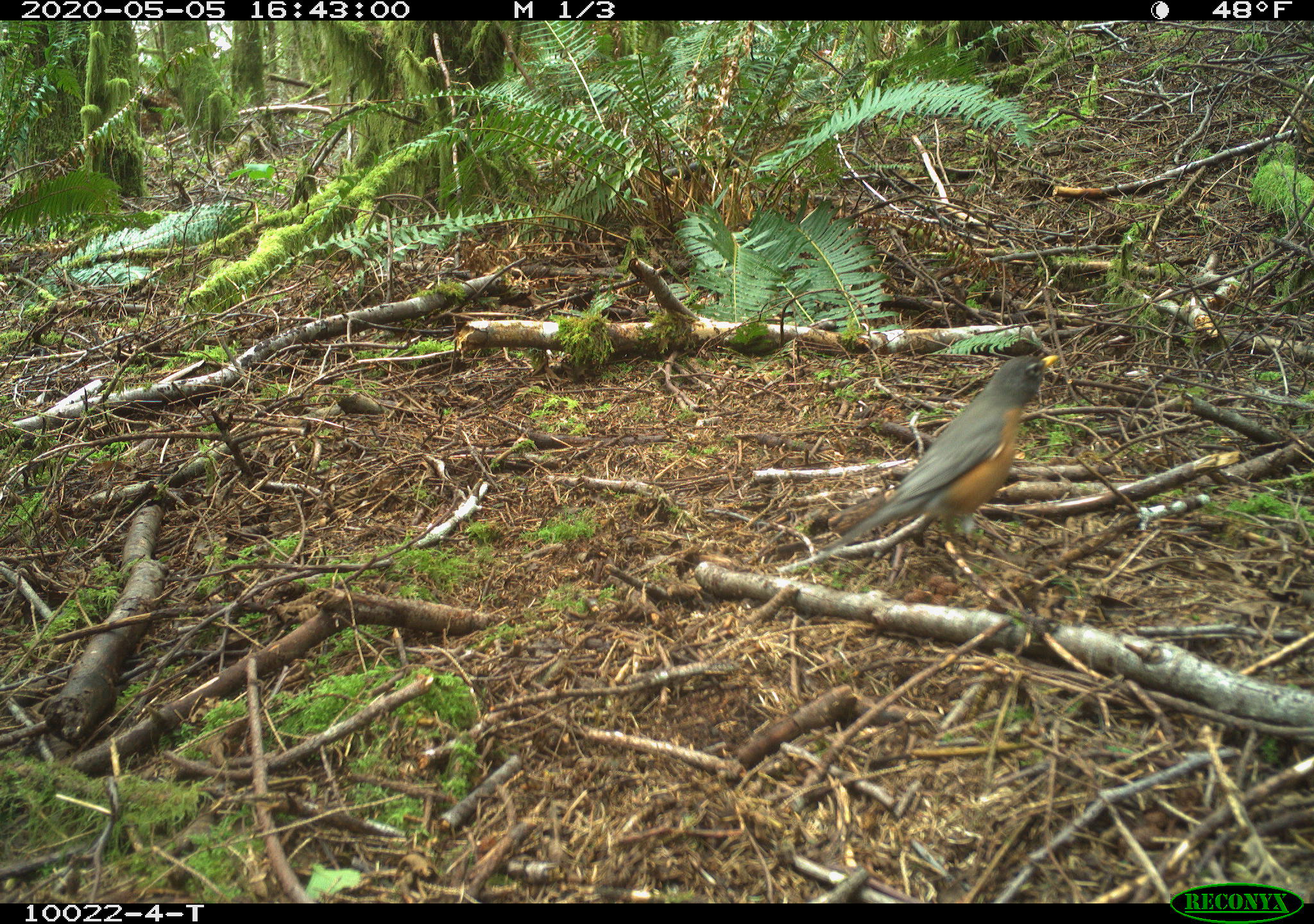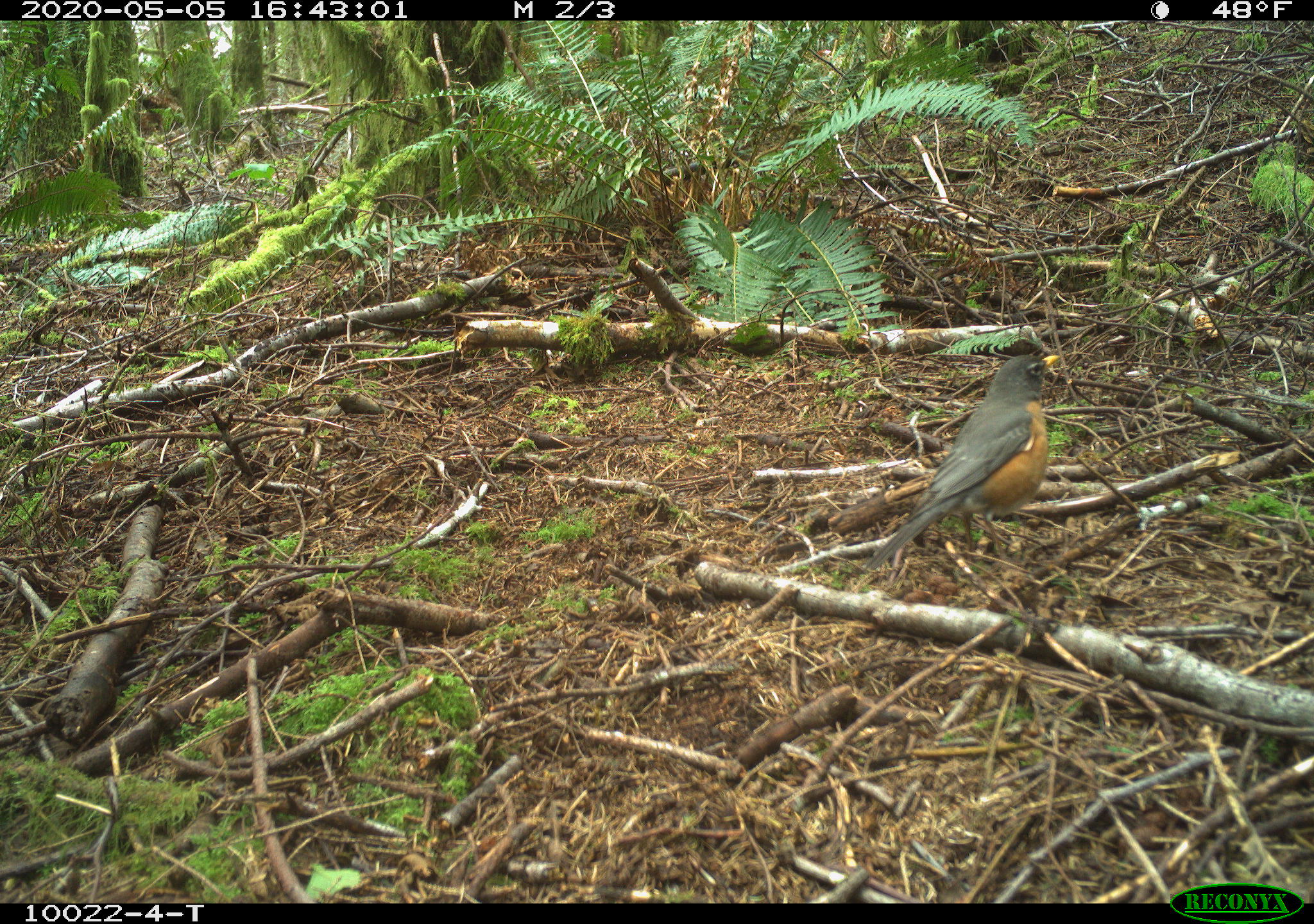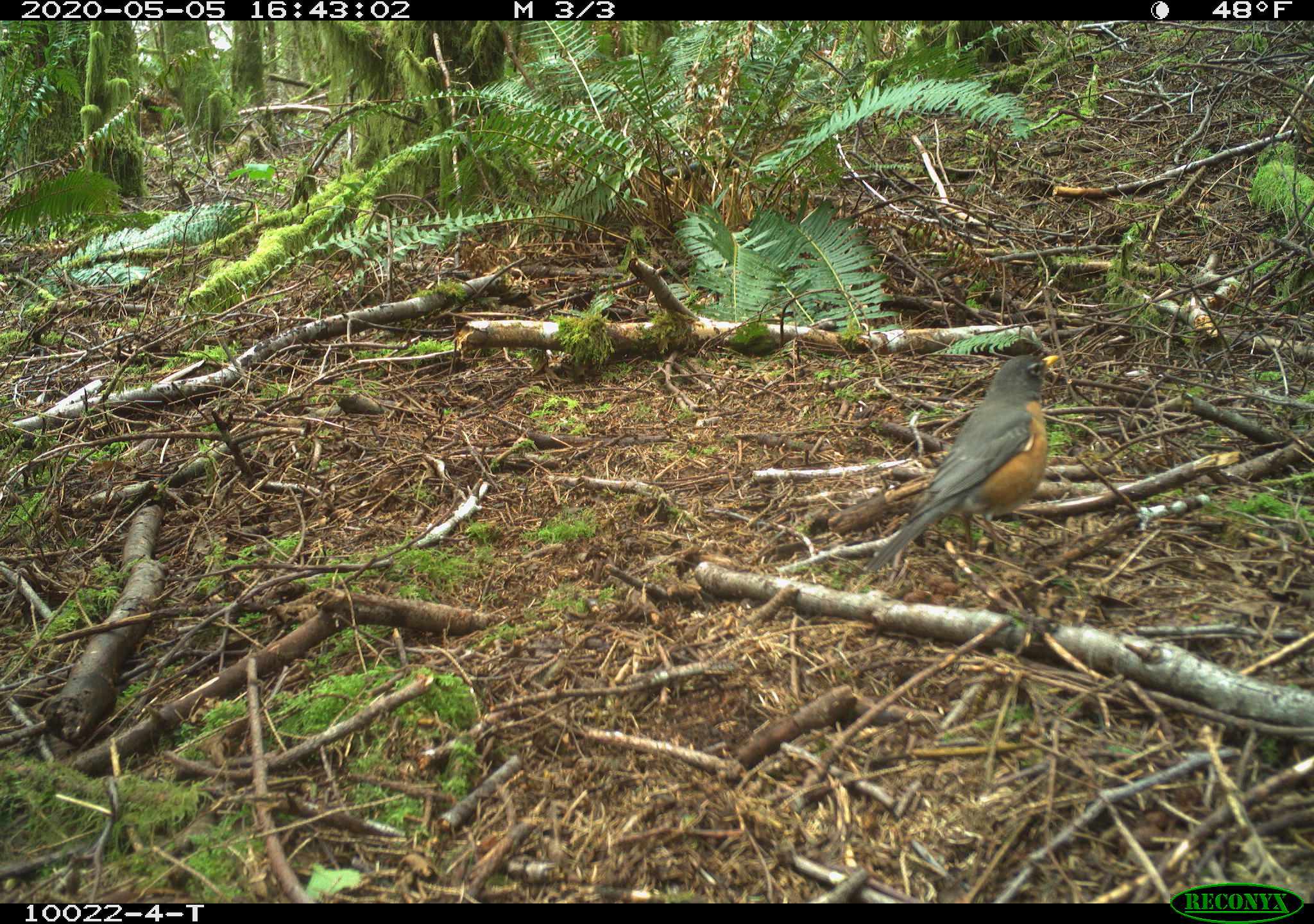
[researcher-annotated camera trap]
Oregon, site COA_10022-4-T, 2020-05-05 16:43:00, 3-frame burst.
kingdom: Animalia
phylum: Chordata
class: Aves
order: Passeriformes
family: Turdidae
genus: Turdus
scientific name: Turdus migratorius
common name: american robin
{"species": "american robin (Turdus migratorius)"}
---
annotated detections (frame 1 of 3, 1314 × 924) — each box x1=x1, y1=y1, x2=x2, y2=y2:
american robin: x1=784, y1=336, x2=1078, y2=579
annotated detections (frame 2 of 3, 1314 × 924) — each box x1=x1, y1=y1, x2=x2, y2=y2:
american robin: x1=839, y1=332, x2=1073, y2=596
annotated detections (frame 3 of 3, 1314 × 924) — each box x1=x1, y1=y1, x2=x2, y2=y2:
american robin: x1=847, y1=329, x2=1091, y2=591